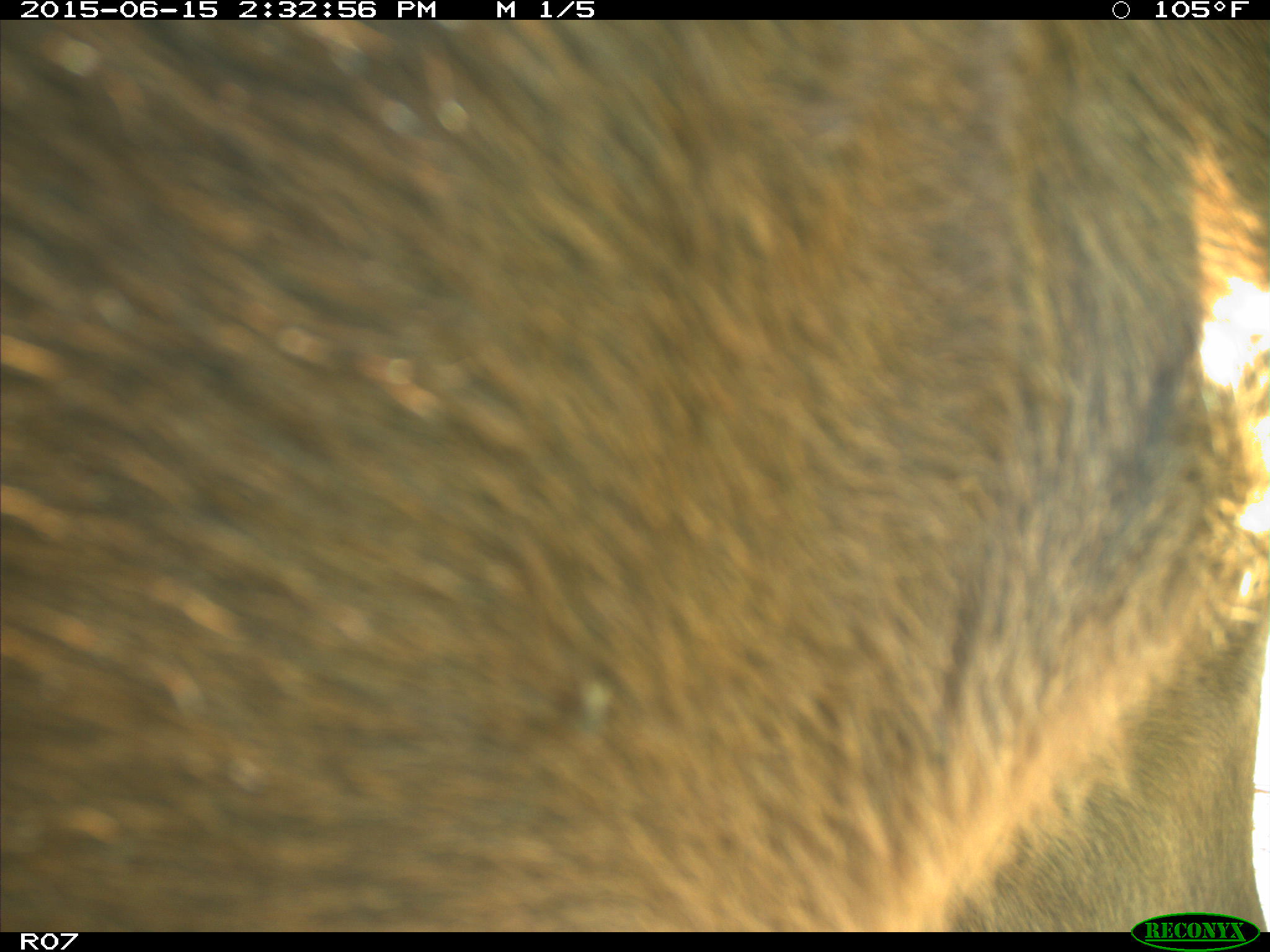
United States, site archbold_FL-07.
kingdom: Animalia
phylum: Chordata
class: Mammalia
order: Artiodactyla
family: Bovidae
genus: Bos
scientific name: Bos taurus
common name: domestic cow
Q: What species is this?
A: Bos taurus (domestic cow).